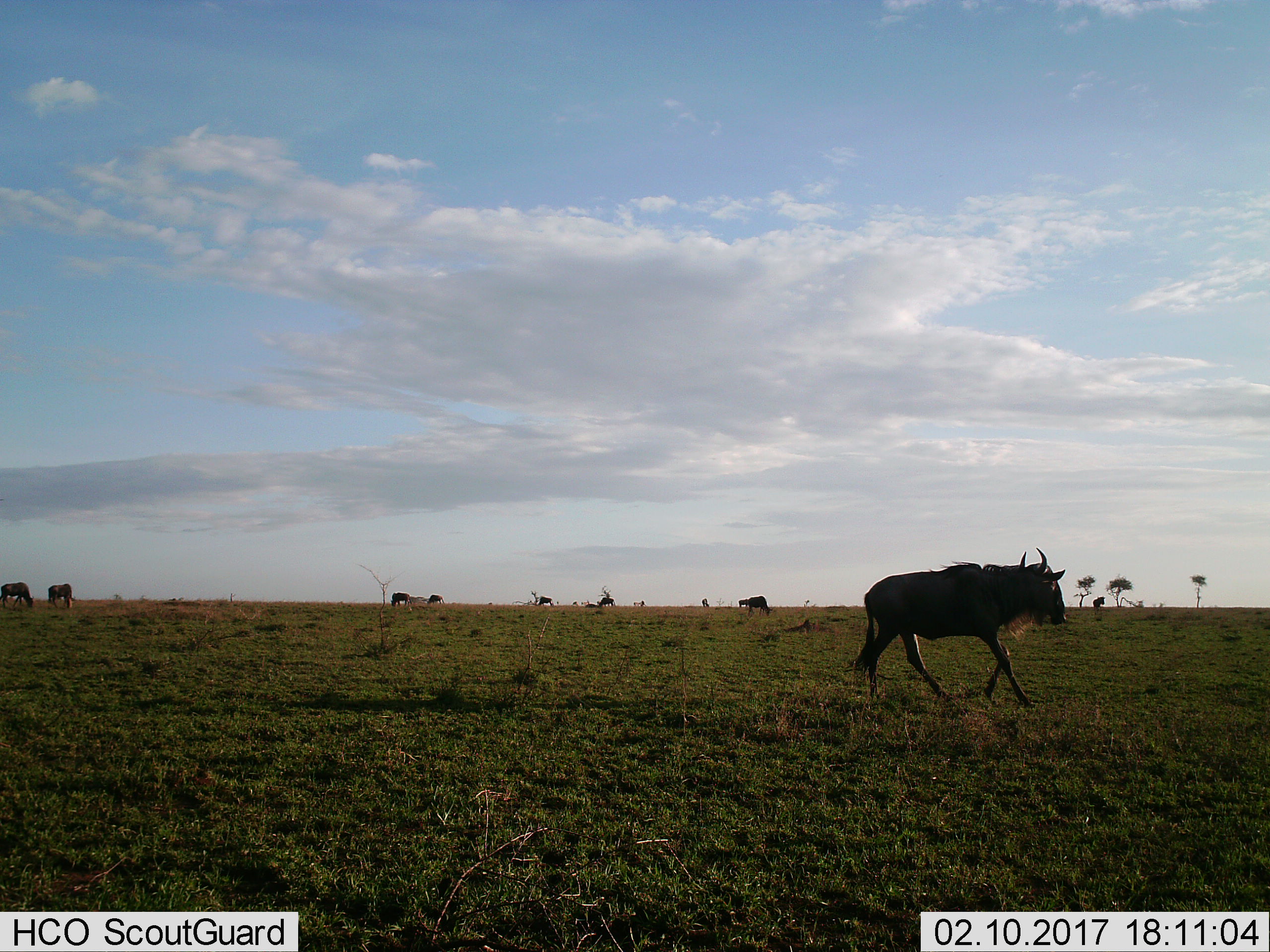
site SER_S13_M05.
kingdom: Animalia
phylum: Chordata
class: Mammalia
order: Artiodactyla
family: Bovidae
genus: Connochaetes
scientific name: Connochaetes taurinus taurinus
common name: blue wildebeest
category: wildebeestblue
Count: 11-50.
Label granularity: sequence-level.